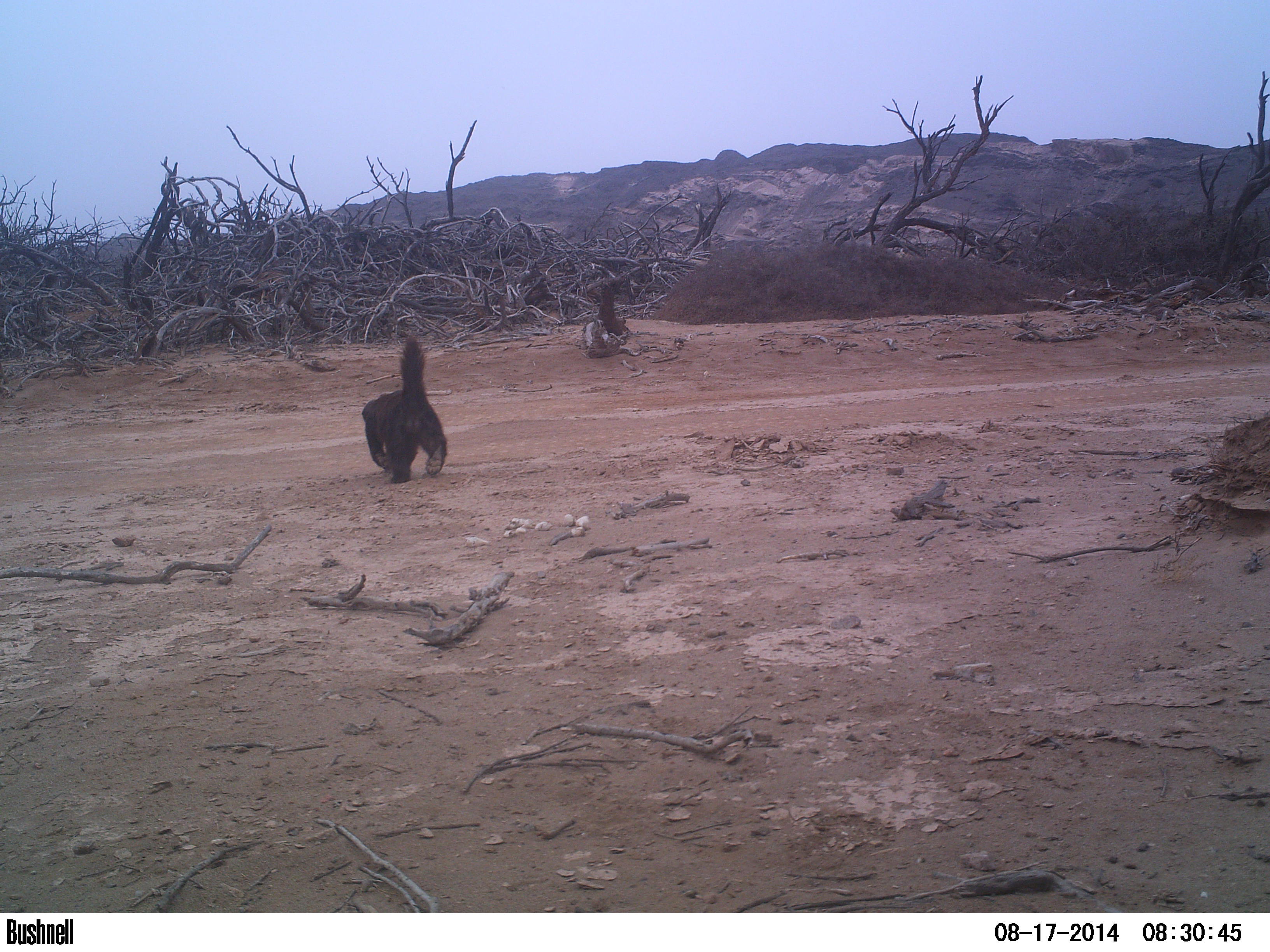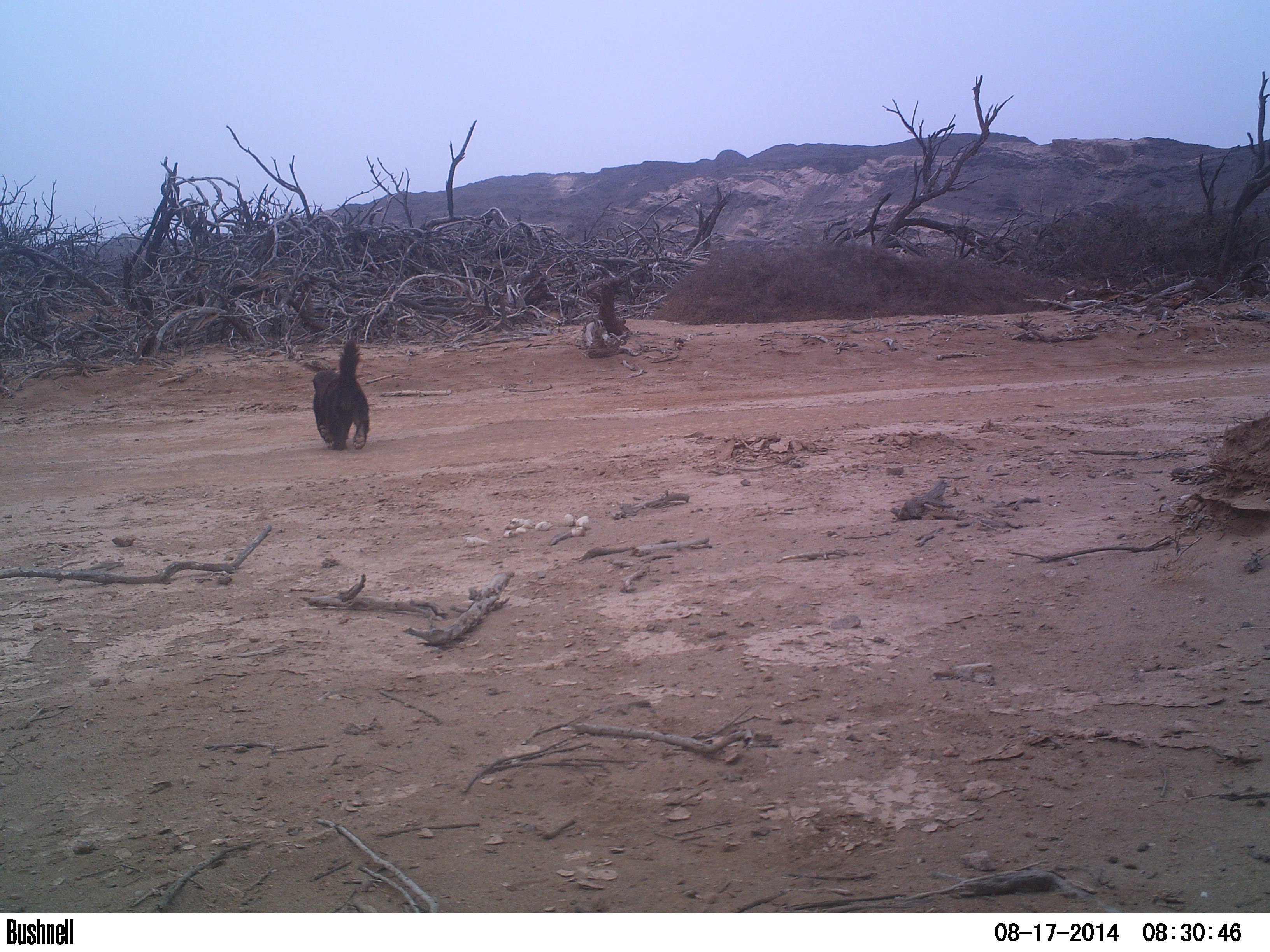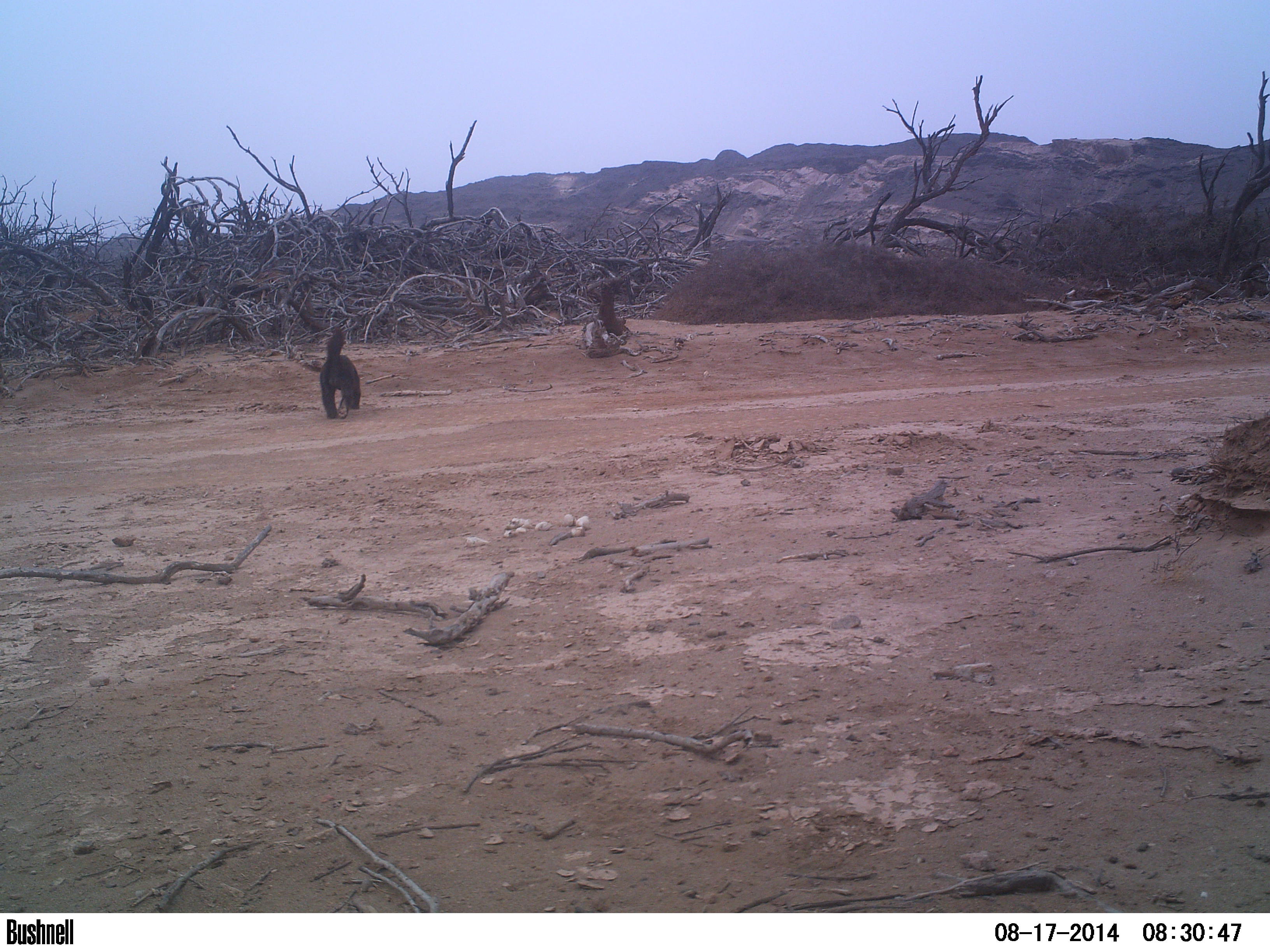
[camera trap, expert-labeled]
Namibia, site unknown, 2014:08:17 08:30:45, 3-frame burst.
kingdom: Animalia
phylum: Chordata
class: Mammalia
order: Carnivora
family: Mustelidae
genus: Mellivora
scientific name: Mellivora capensis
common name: ratel